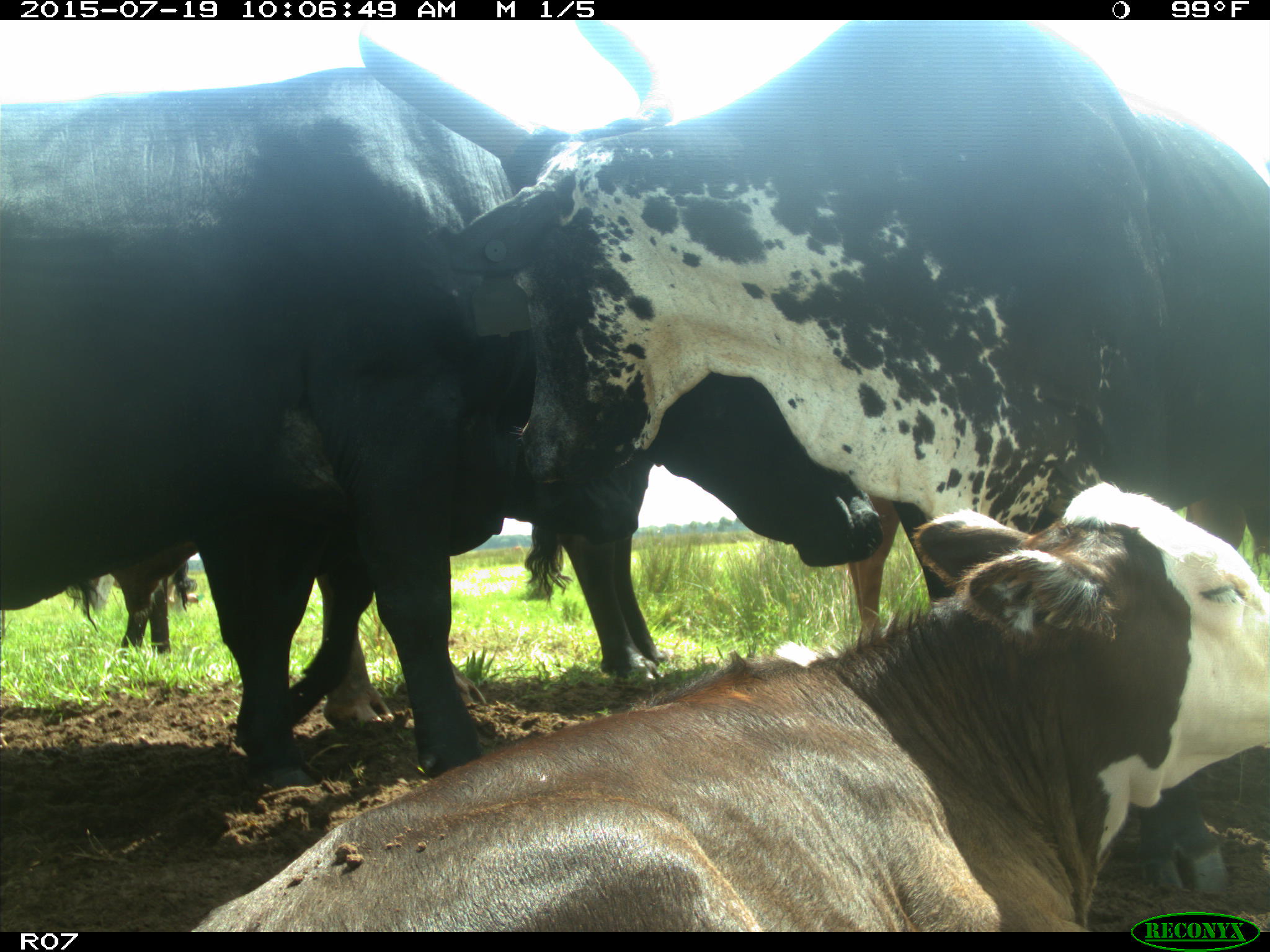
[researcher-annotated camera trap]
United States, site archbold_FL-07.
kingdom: Animalia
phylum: Chordata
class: Mammalia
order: Artiodactyla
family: Bovidae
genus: Bos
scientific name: Bos taurus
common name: domestic cow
Bos taurus (domestic cow).